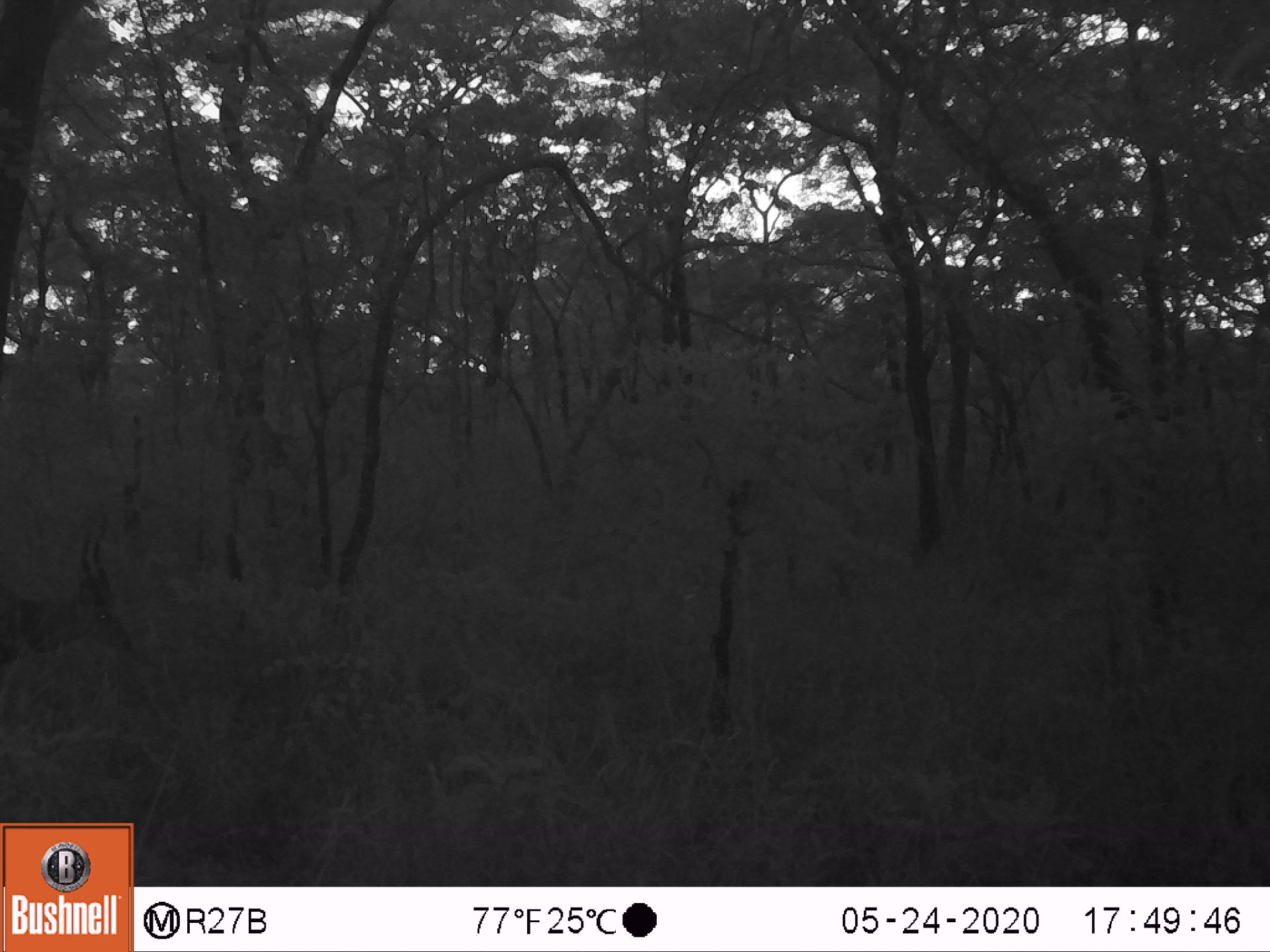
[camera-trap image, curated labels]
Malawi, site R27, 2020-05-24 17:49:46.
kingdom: Animalia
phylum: Chordata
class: Mammalia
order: Artiodactyla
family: Bovidae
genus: Tragelaphus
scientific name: Tragelaphus sylvaticus sylvaticus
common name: cape bushbuck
Cape bushbuck (Tragelaphus sylvaticus sylvaticus), count 1.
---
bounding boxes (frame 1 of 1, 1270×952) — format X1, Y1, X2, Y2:
cape bushbuck: 0, 521, 139, 682